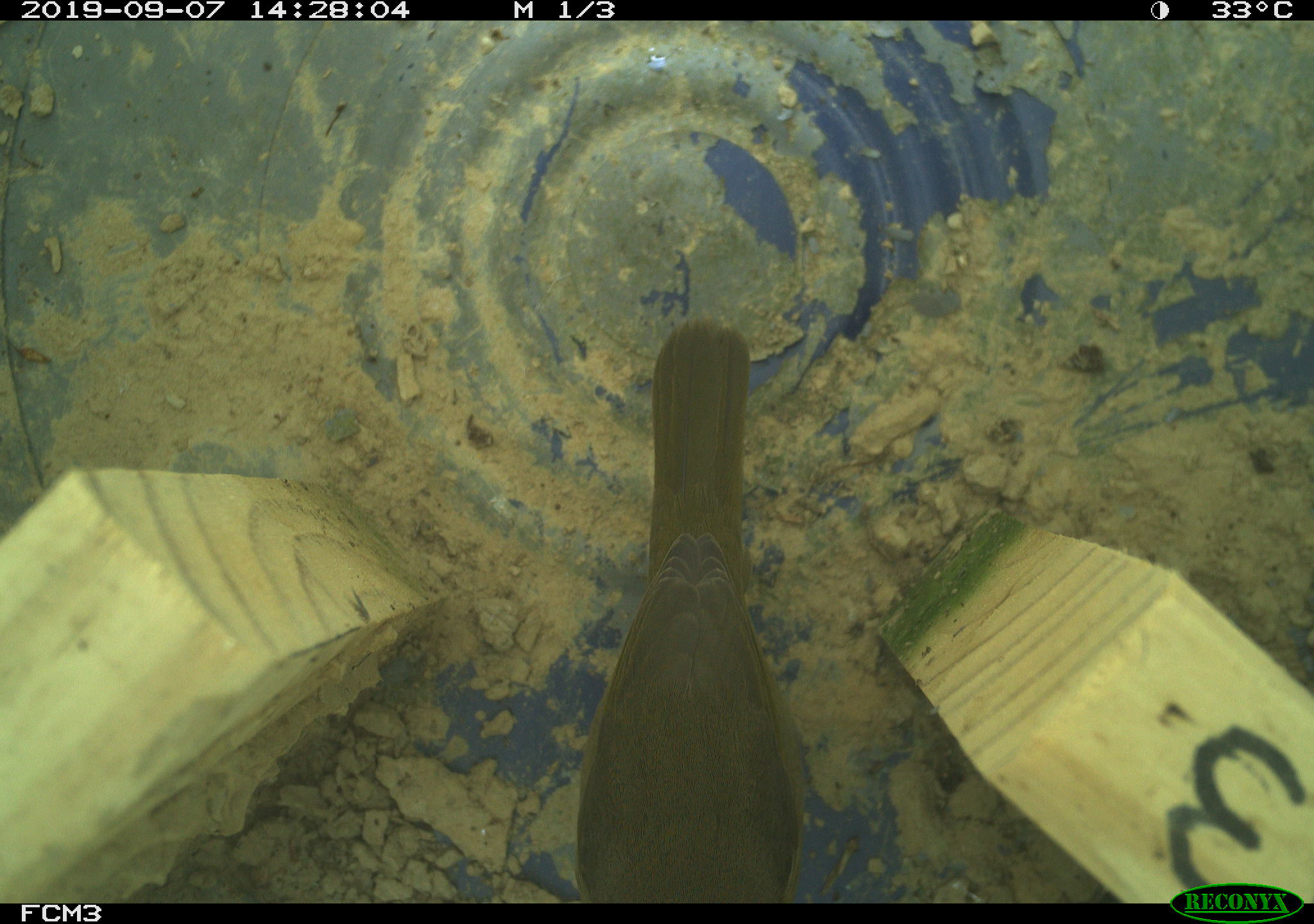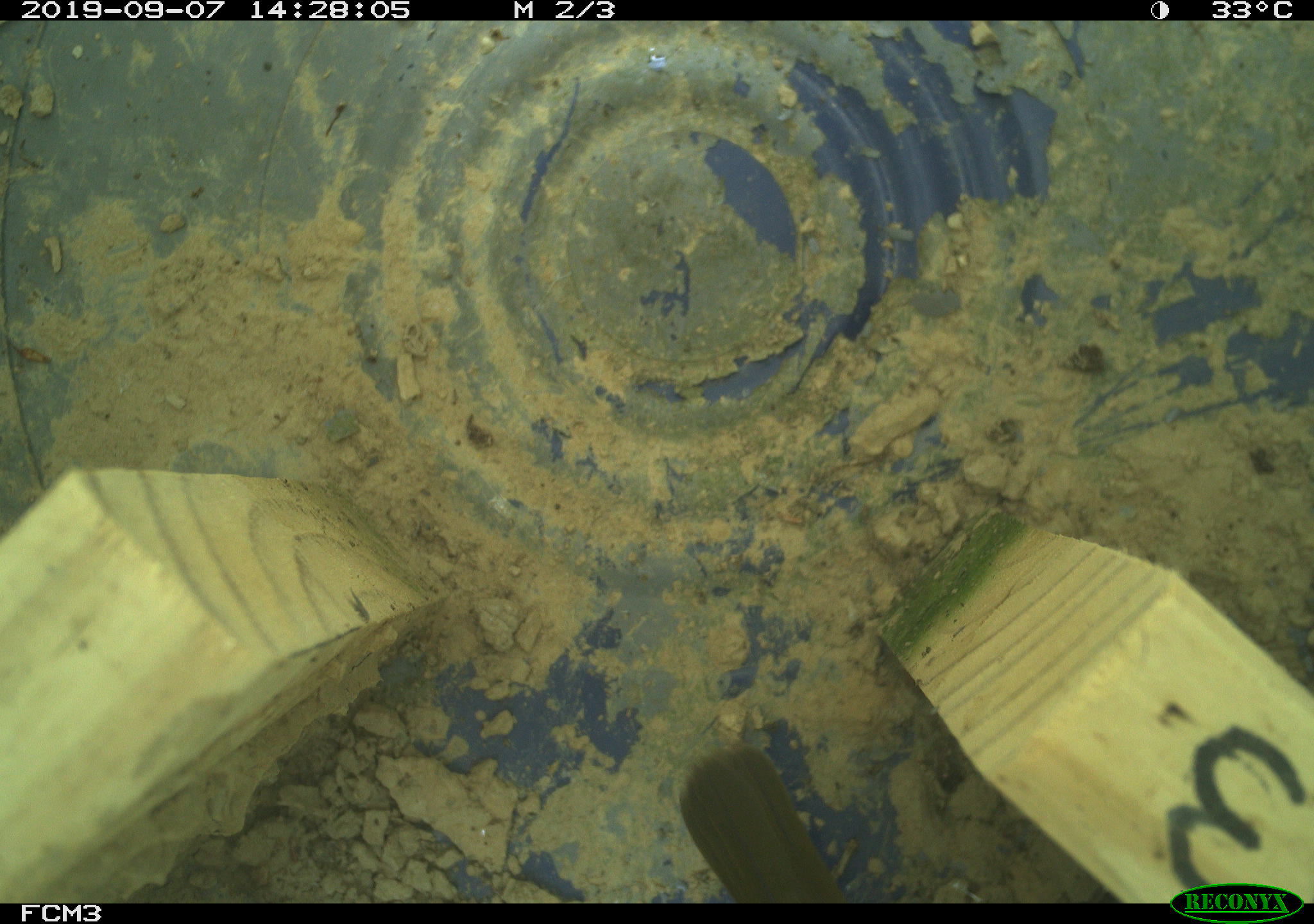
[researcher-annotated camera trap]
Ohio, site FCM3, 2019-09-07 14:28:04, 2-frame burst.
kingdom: Animalia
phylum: Chordata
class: Aves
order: Passeriformes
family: Parulidae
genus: Geothlypis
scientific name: Geothlypis trichas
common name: common yellowthroat